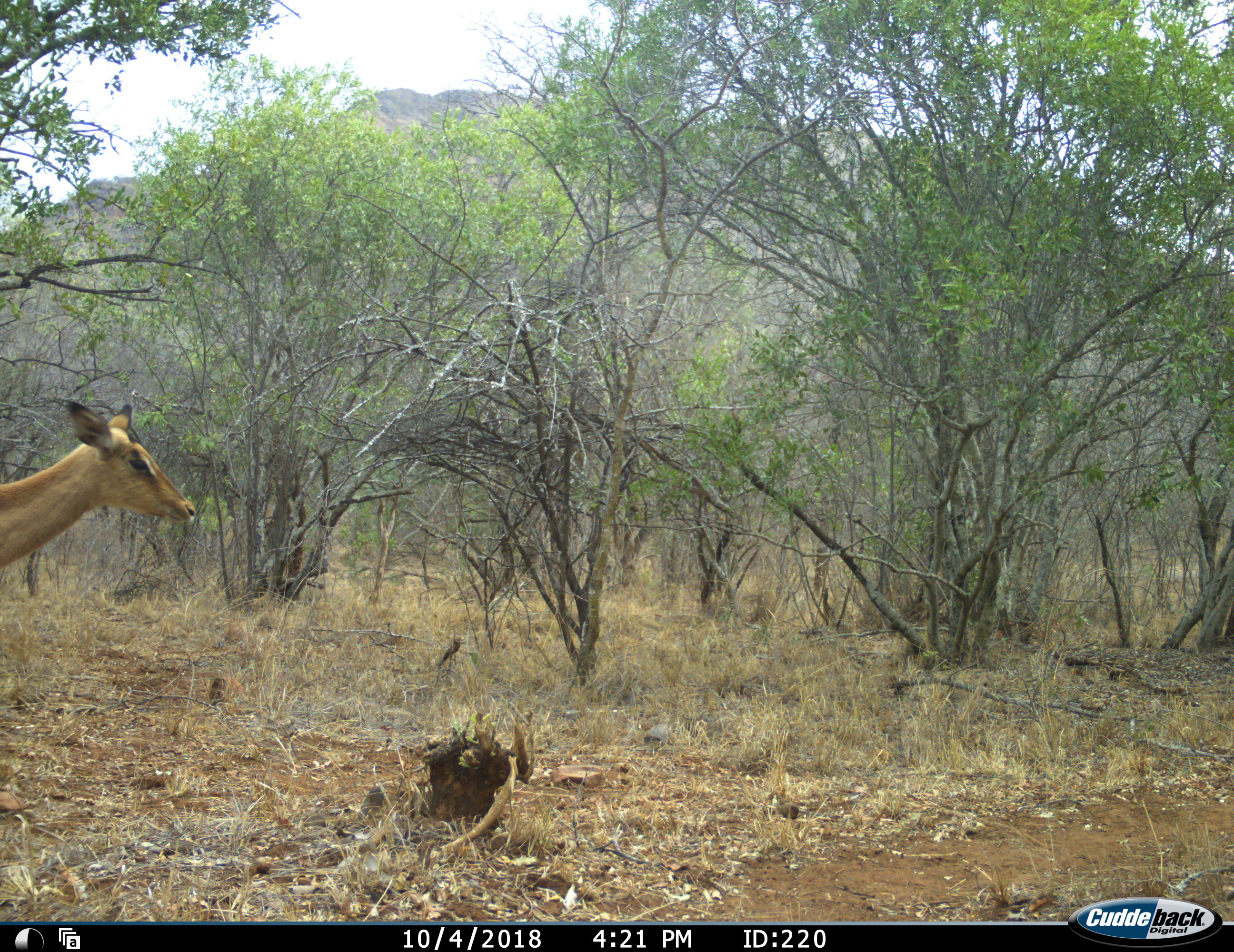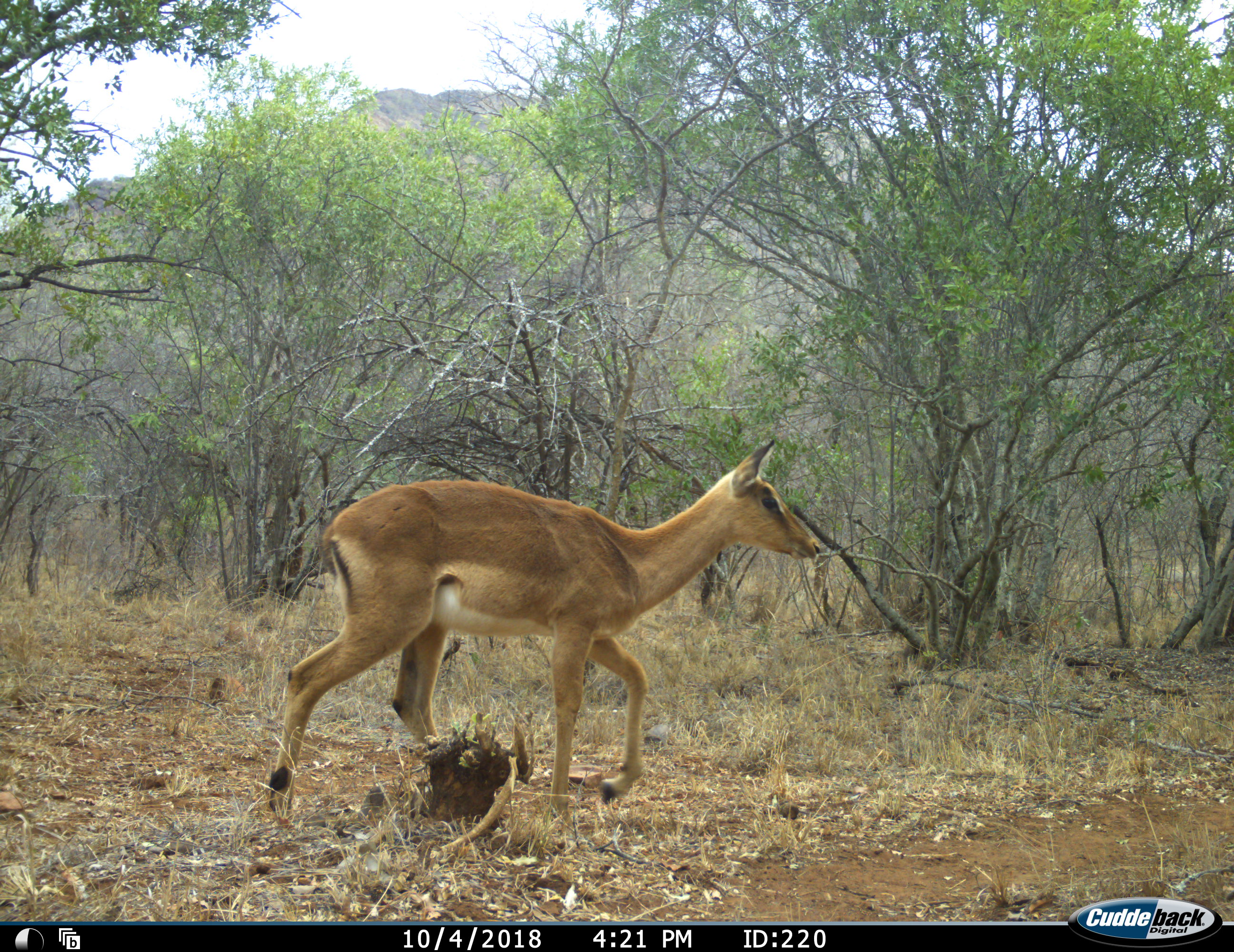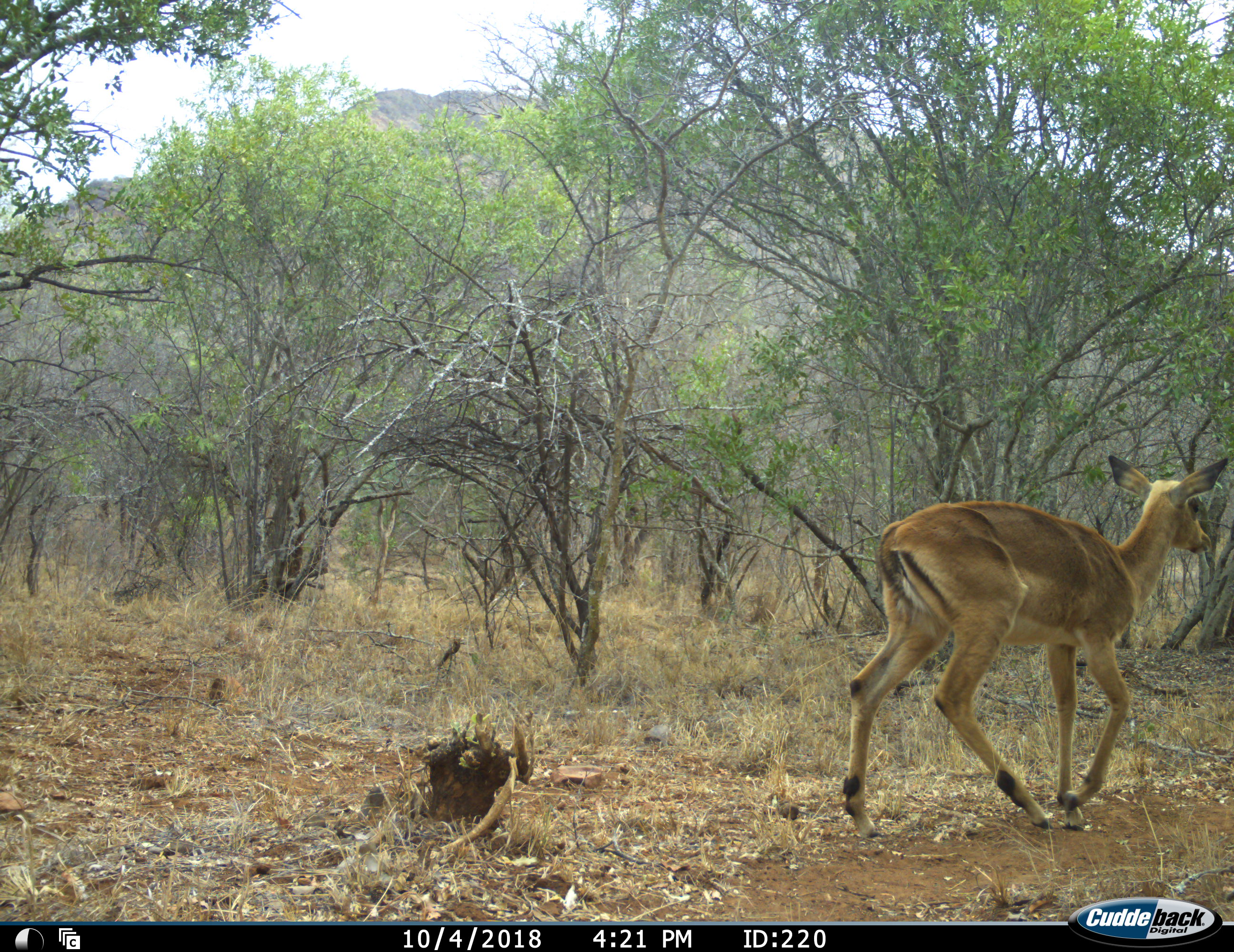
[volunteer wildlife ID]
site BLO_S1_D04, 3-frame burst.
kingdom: Animalia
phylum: Chordata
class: Mammalia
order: Artiodactyla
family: Bovidae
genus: Aepyceros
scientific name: Aepyceros melampus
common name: impala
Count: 1.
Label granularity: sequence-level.